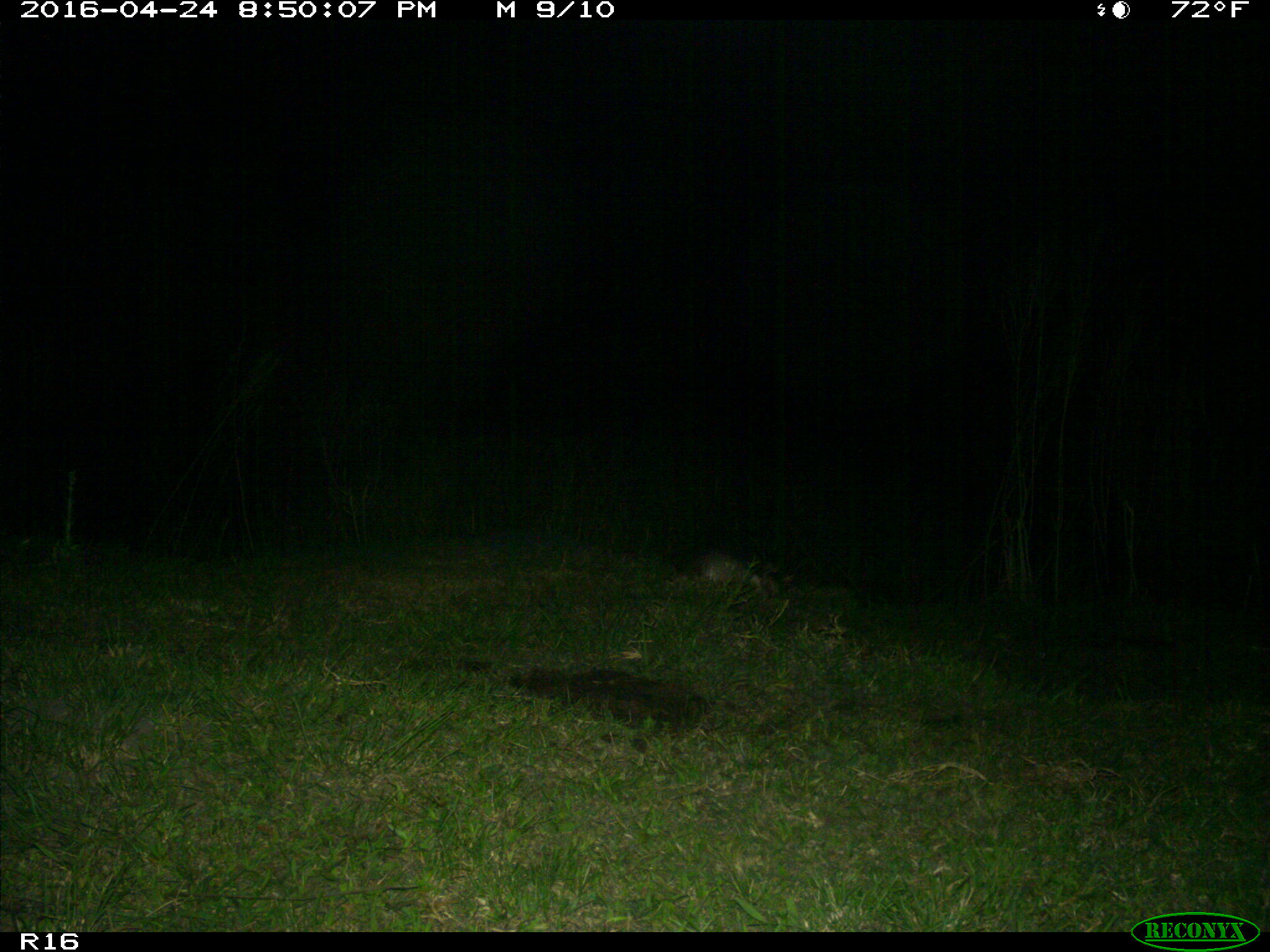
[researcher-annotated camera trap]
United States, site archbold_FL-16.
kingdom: Animalia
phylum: Chordata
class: Mammalia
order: Cingulata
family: Dasypodidae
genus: Dasypus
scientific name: Dasypus novemcinctus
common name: nine-banded armadillo